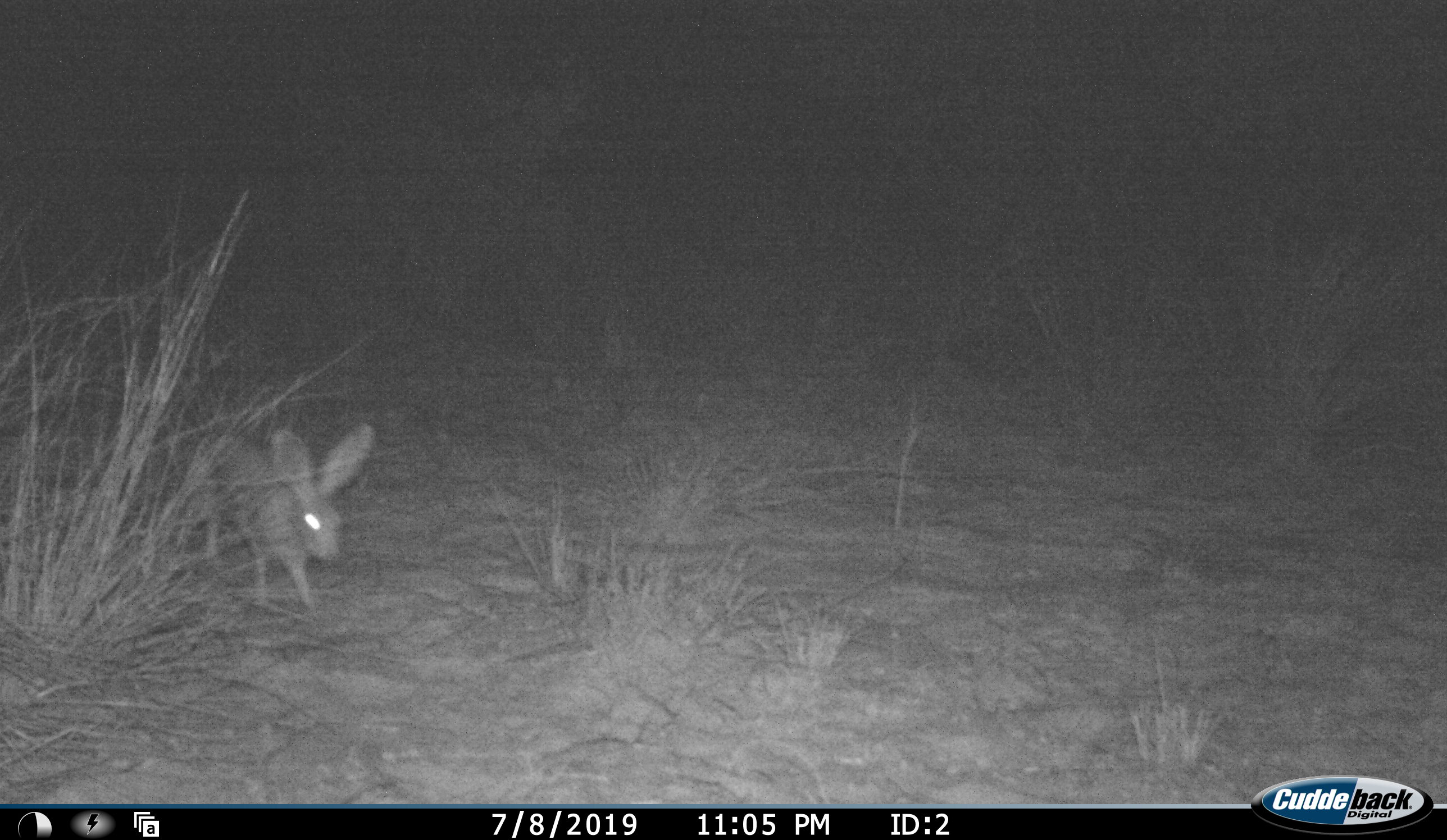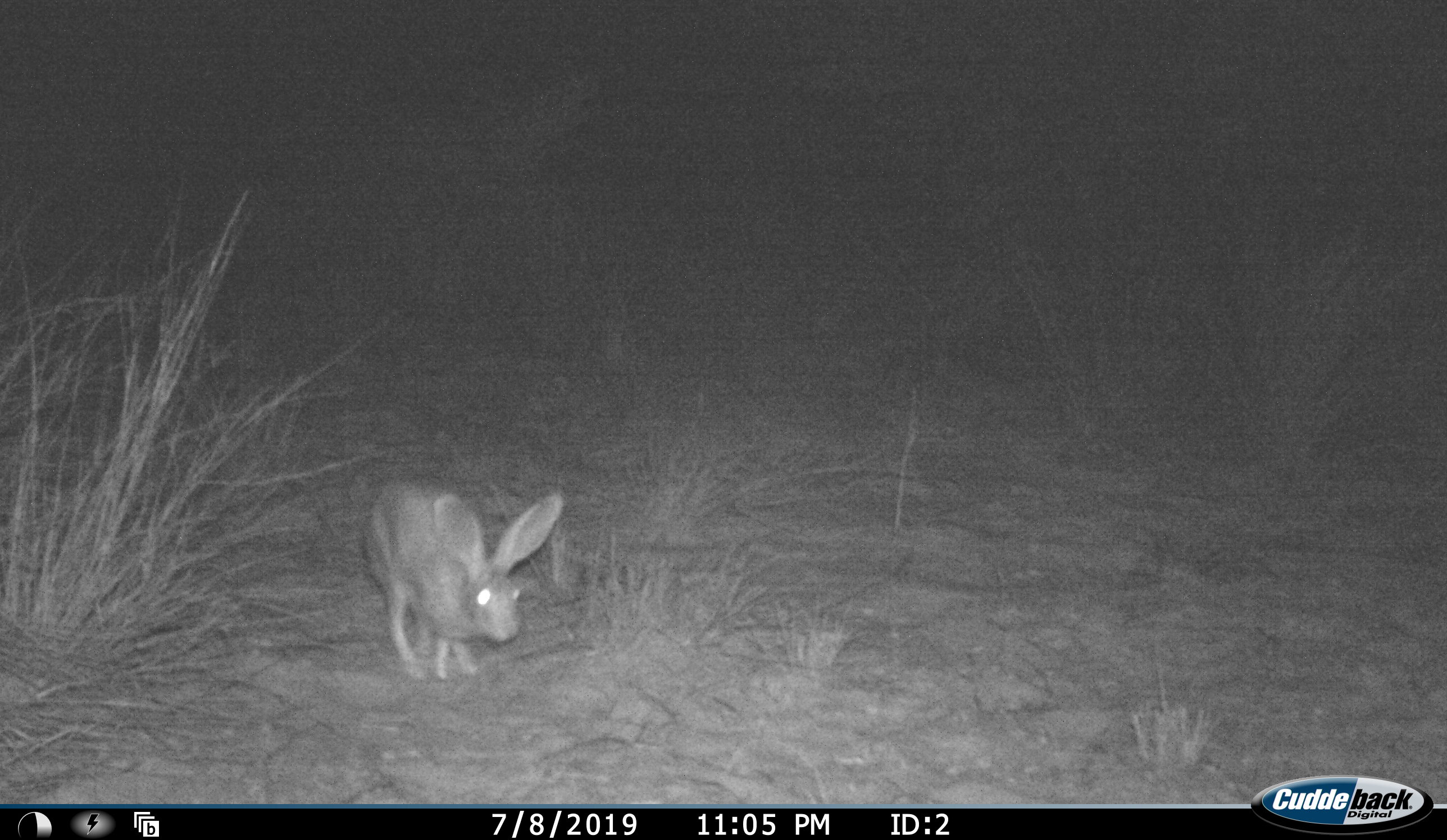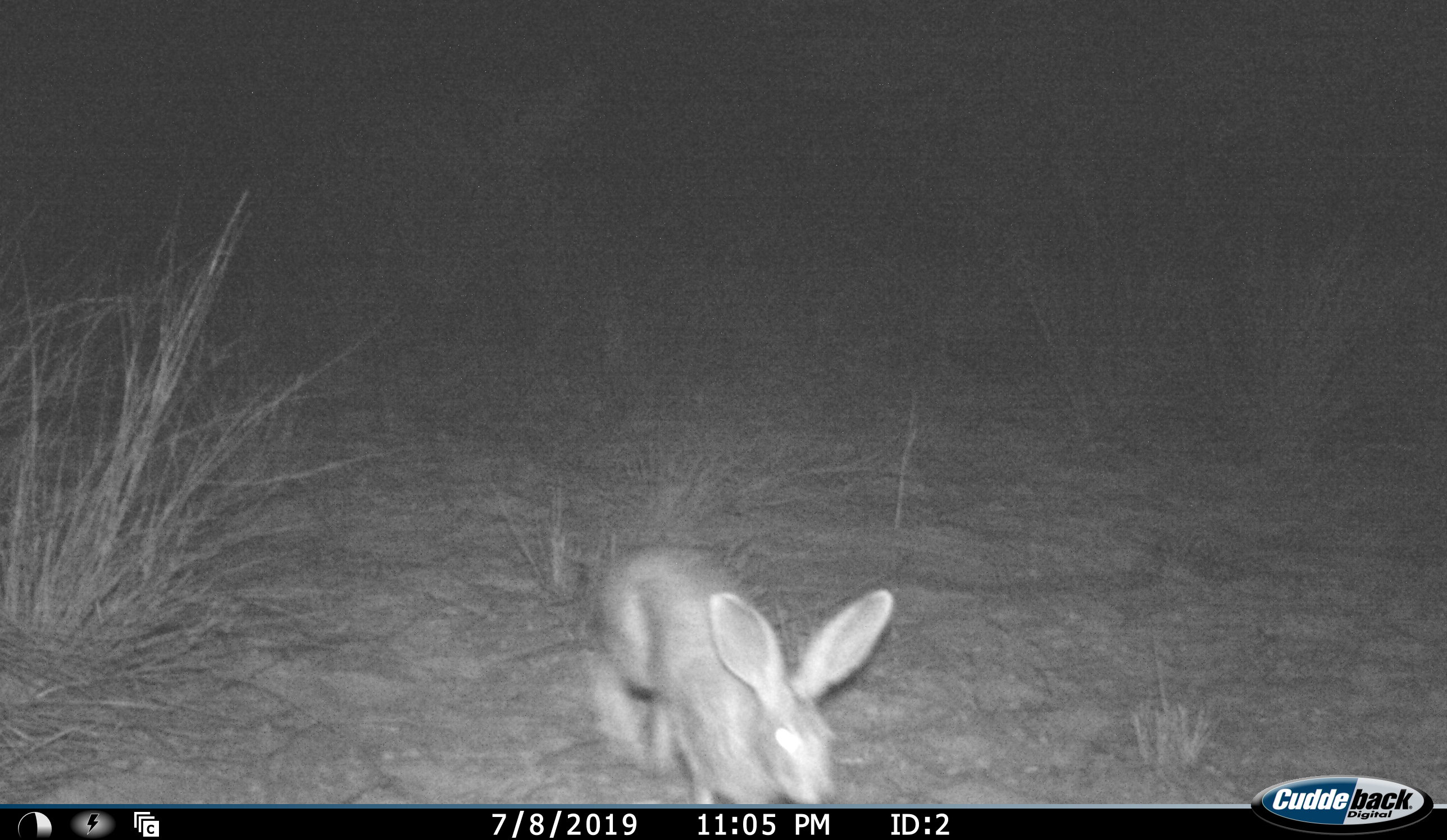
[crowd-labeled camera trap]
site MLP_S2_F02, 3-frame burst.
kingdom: Animalia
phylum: Chordata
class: Mammalia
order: Lagomorpha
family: Leporidae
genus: Lepus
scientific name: Lepus capensis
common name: cape hare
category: harecape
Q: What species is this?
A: Harecape (cape hare) (Lepus capensis).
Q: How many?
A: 1.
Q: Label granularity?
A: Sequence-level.